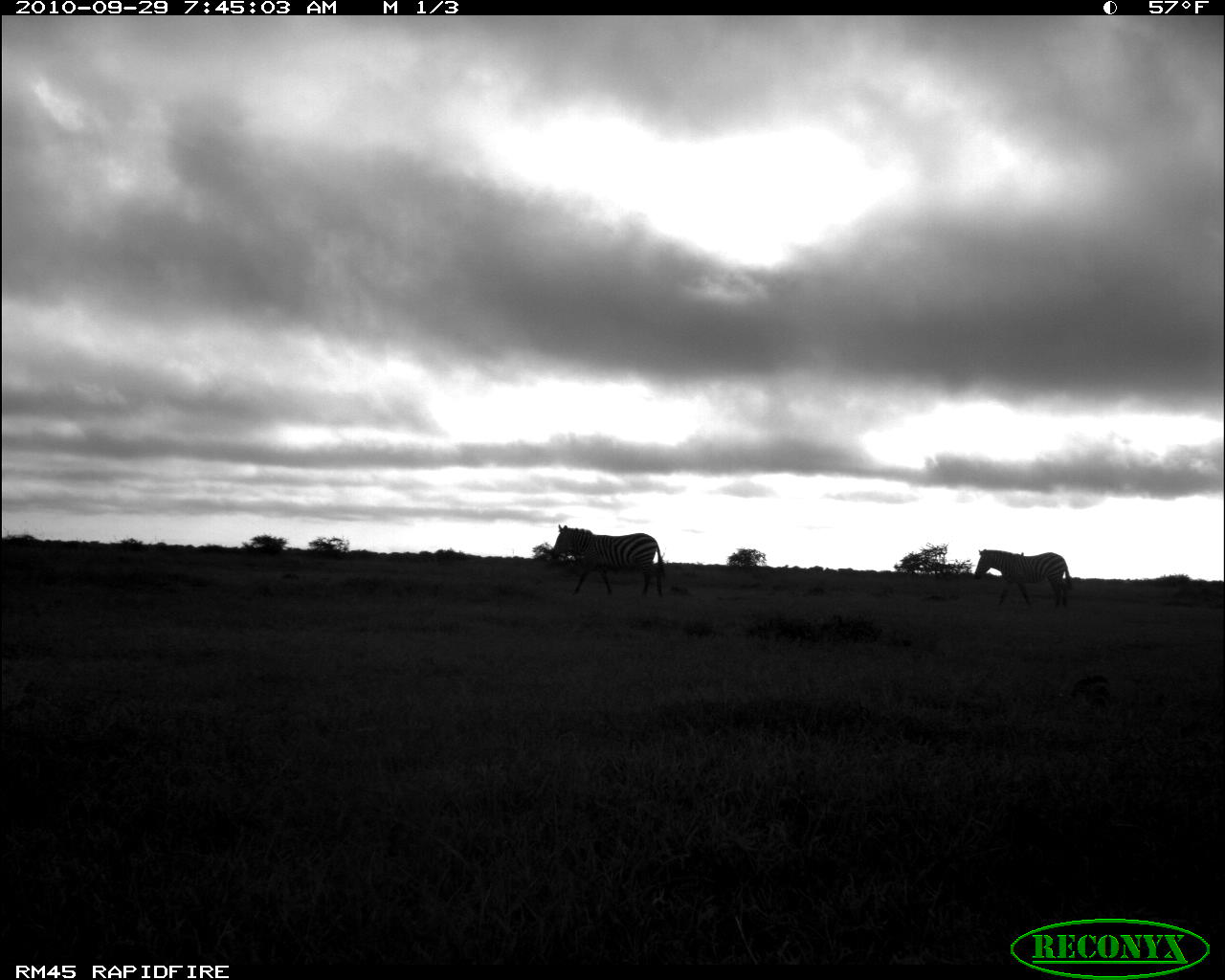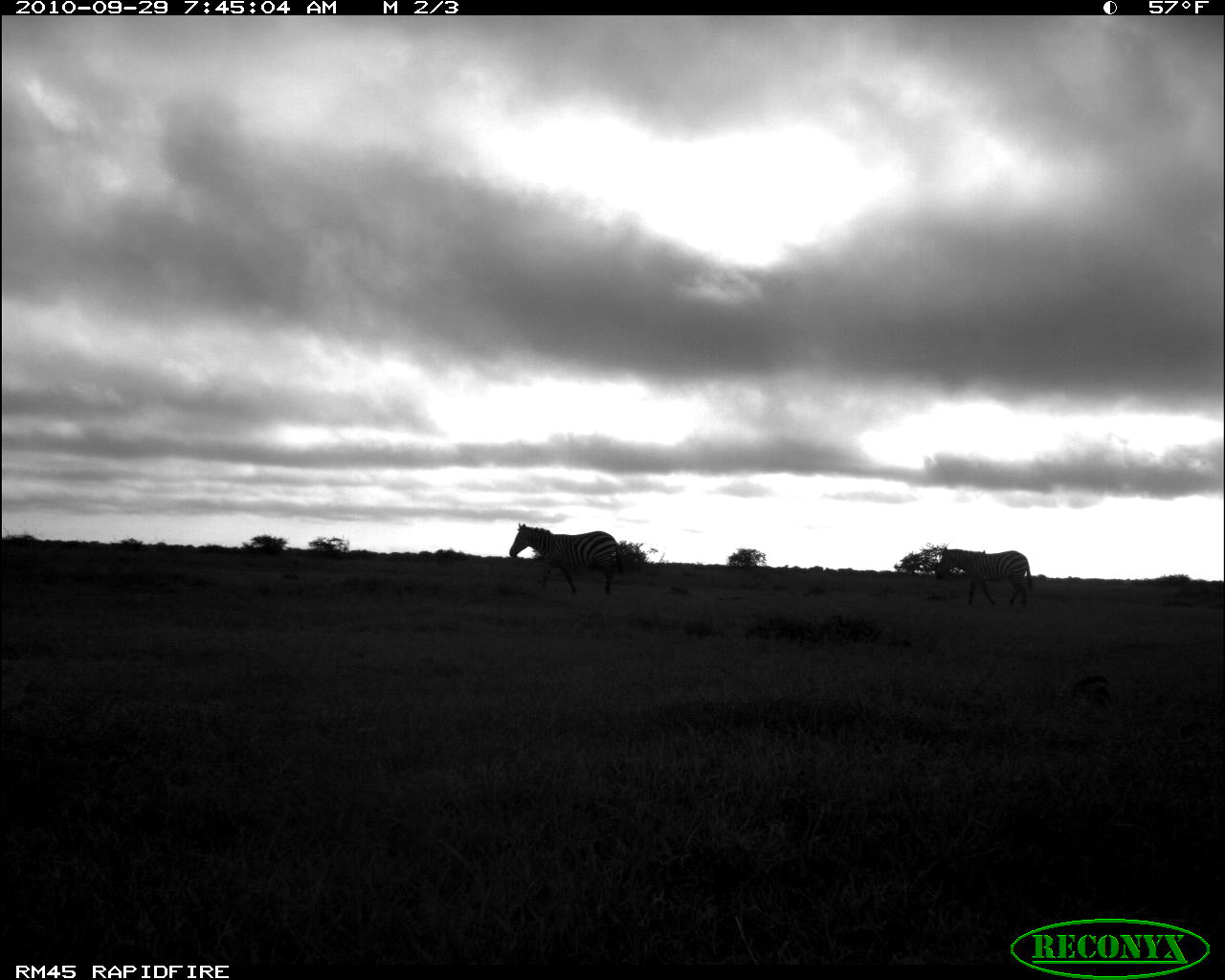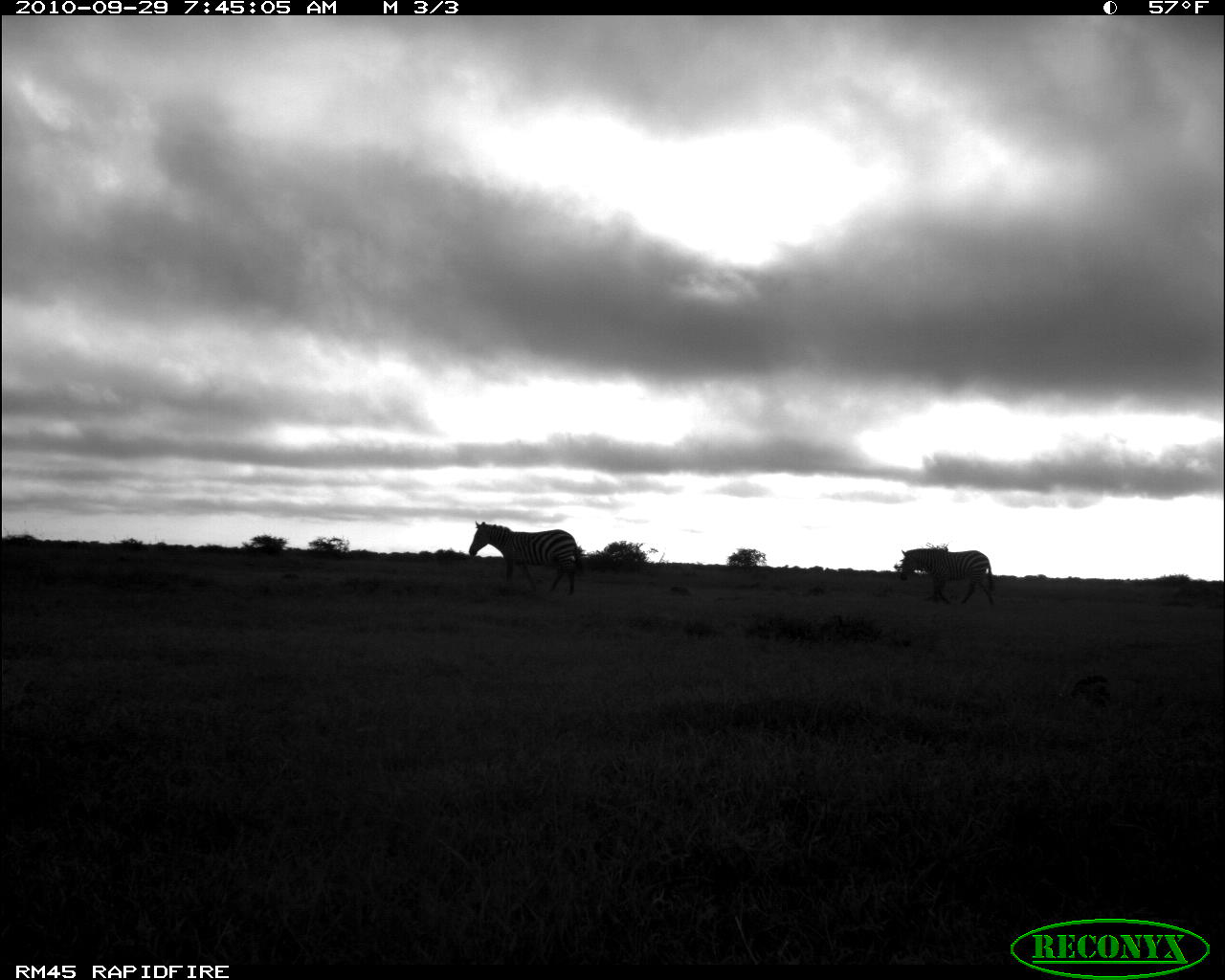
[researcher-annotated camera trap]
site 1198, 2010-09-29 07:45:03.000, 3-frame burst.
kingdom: Animalia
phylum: Chordata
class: Mammalia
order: Perissodactyla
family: Equidae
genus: Equus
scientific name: Equus quagga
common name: plains zebra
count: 2